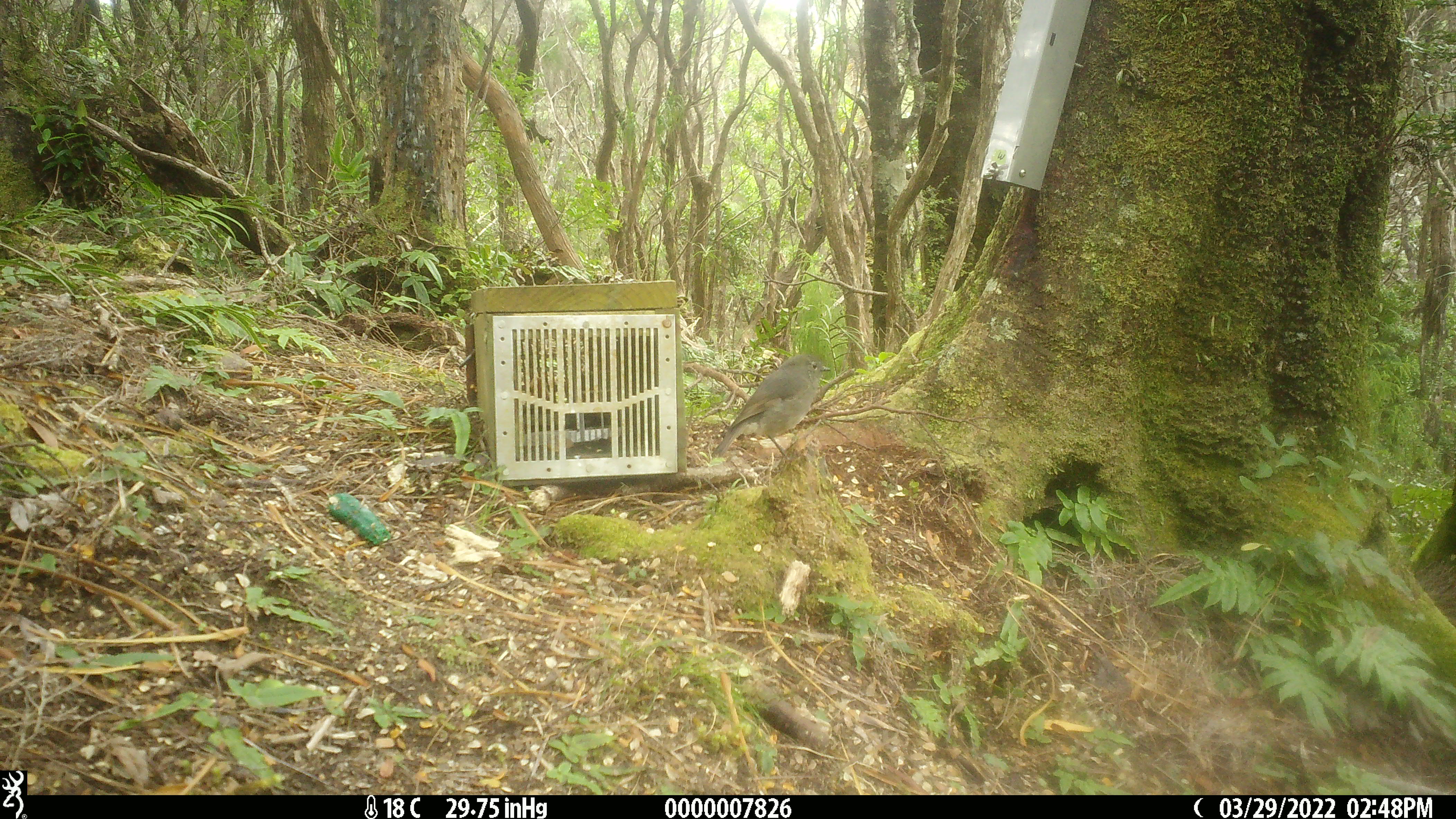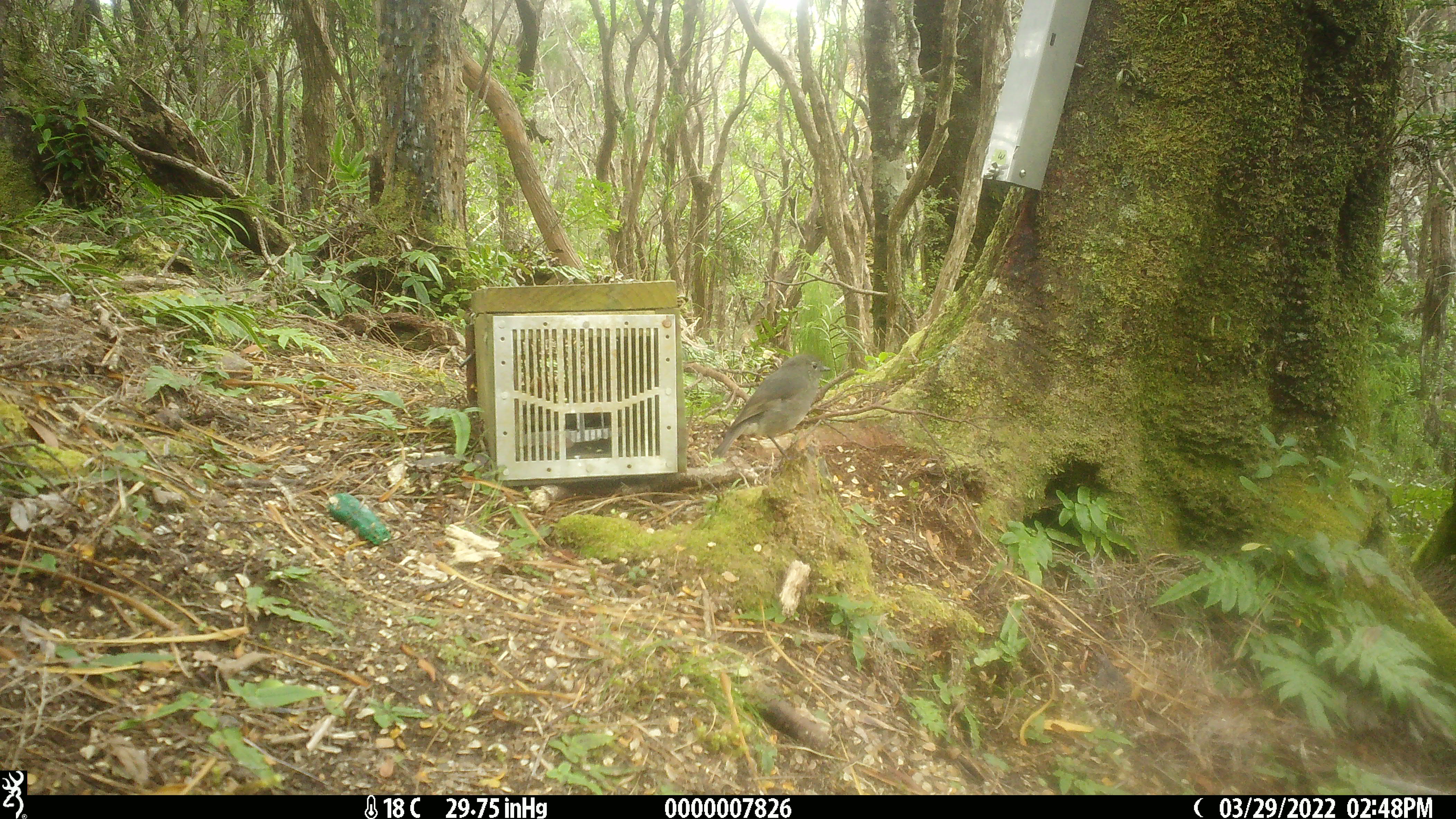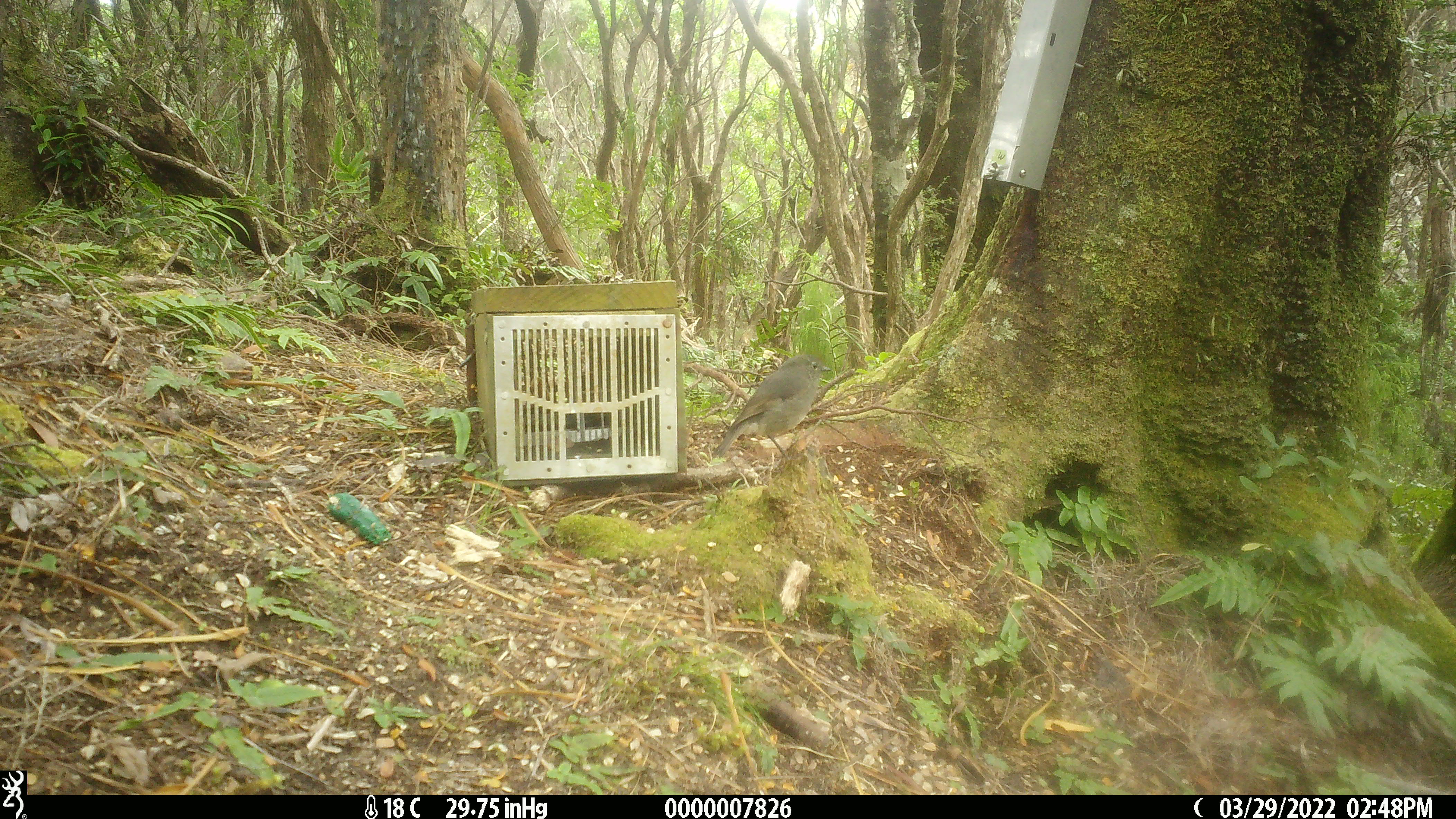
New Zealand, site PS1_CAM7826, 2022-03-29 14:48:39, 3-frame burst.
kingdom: Animalia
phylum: Chordata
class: Aves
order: Passeriformes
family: Petroicidae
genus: Petroica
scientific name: Petroica australis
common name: new zealand robin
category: robin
Robin (new zealand robin) (Petroica australis).